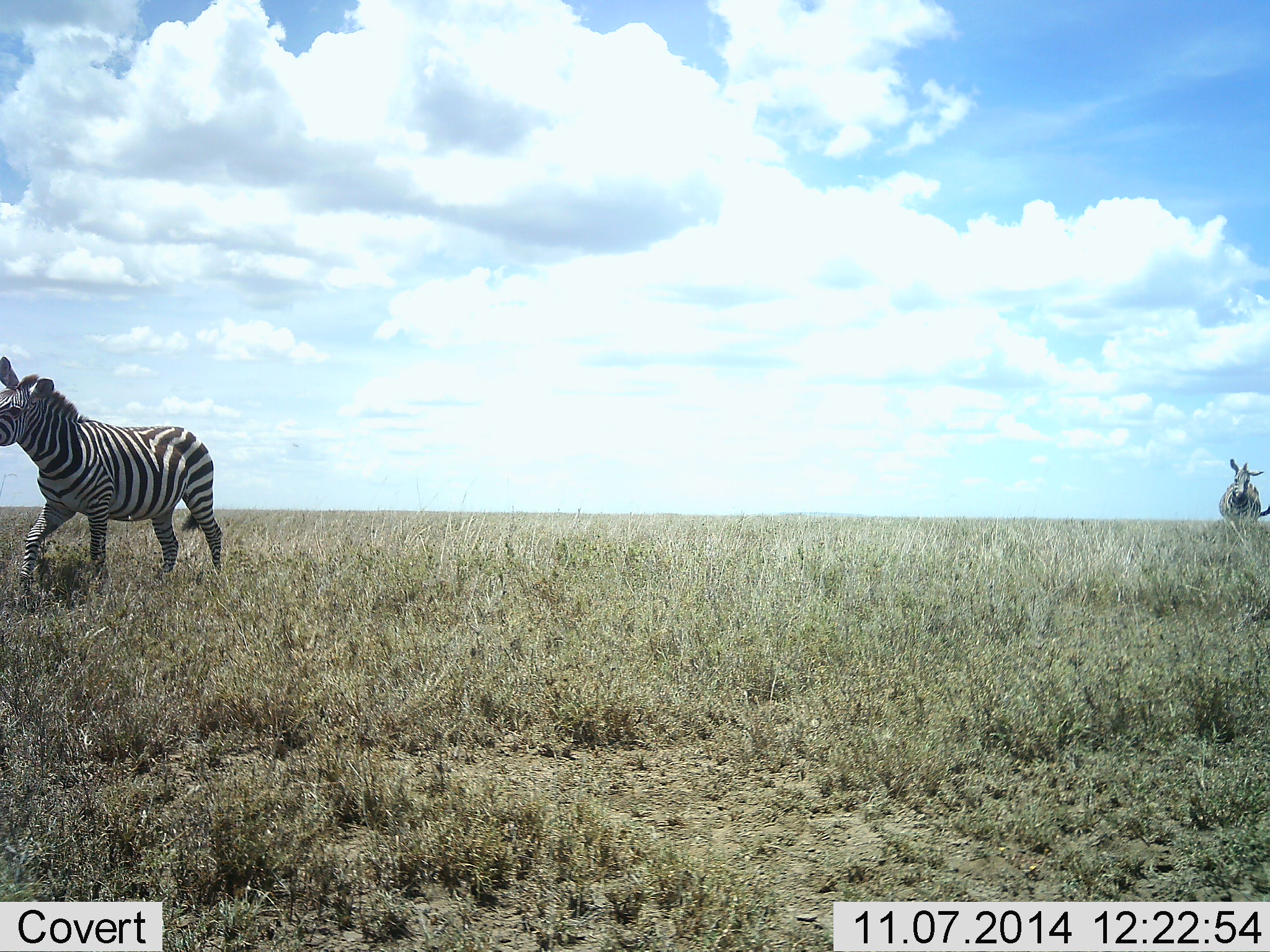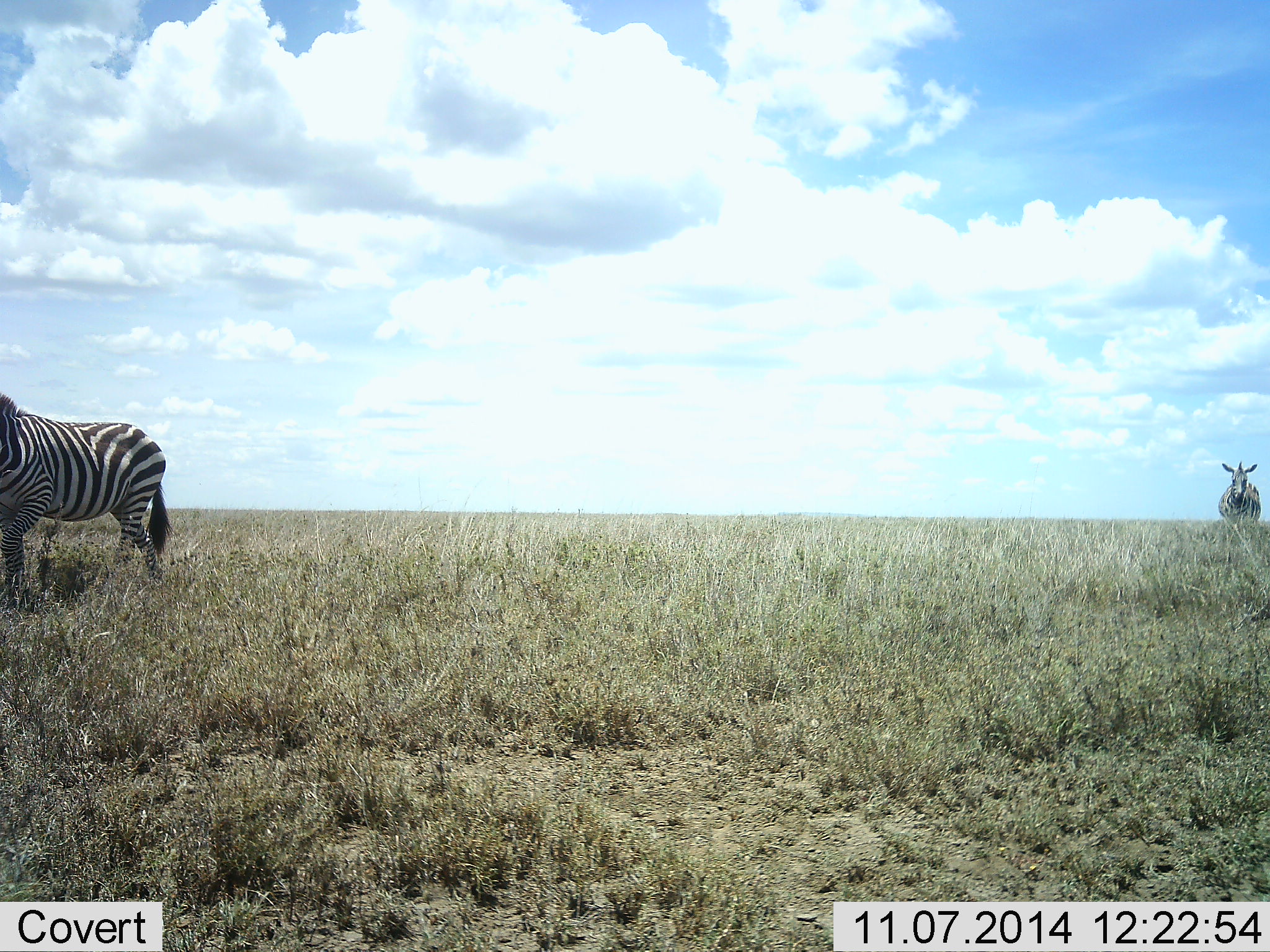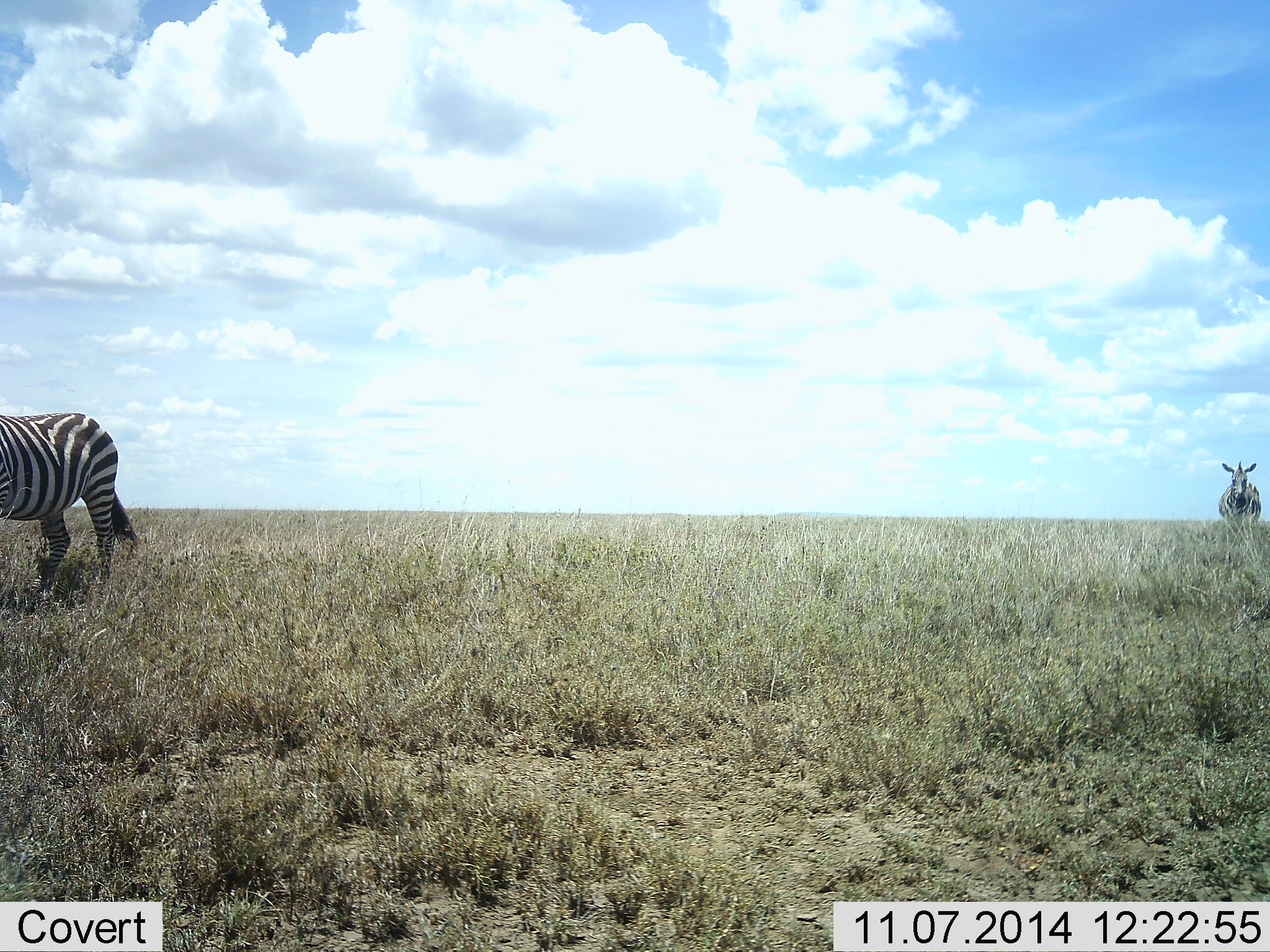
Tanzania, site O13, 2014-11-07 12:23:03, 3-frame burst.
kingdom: Animalia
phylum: Chordata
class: Mammalia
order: Perissodactyla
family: Equidae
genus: Equus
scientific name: Equus quagga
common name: plains zebra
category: zebra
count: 2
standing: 70%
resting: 0%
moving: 80%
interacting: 10%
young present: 0%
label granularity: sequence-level